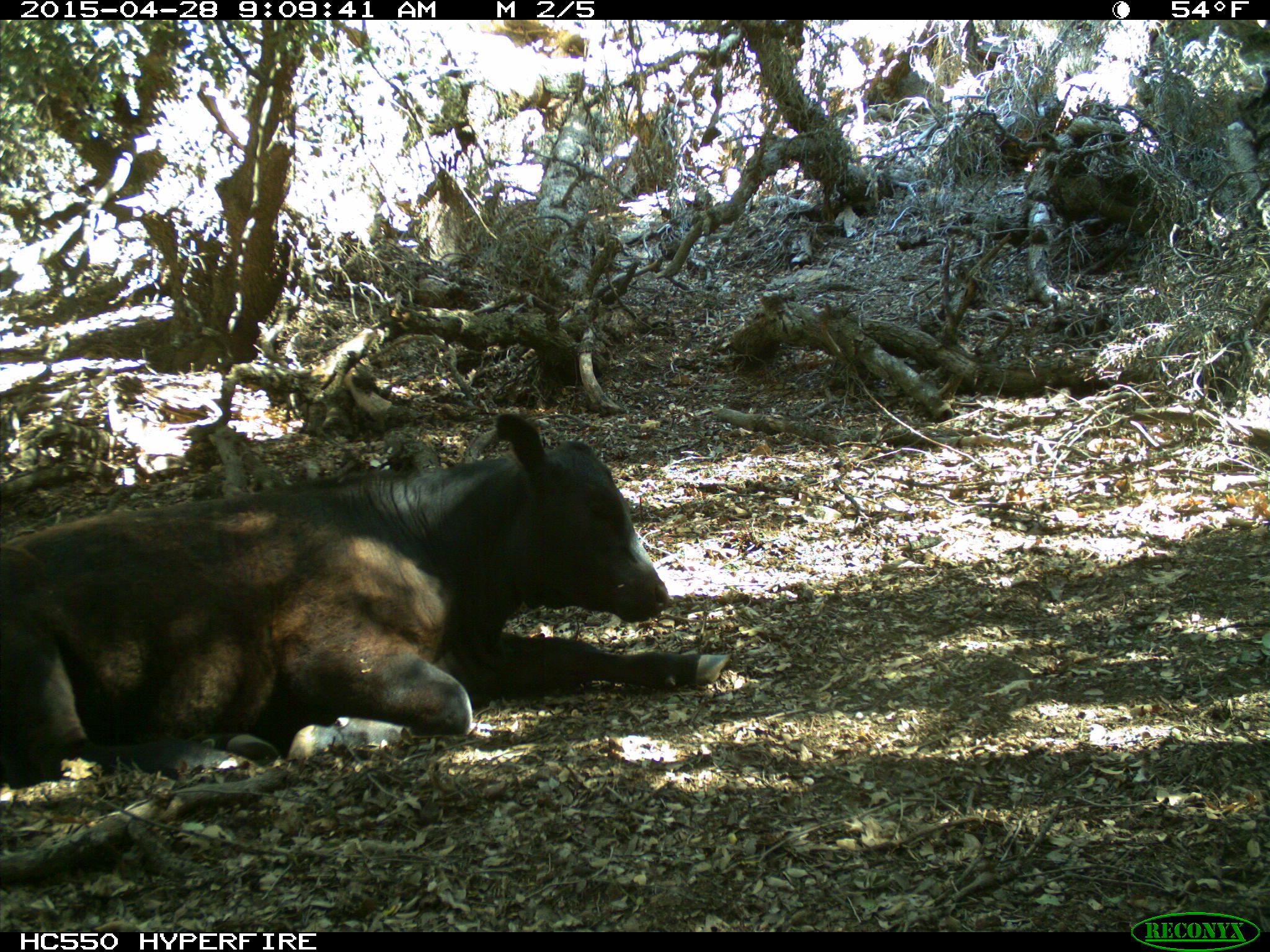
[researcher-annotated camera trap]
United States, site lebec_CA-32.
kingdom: Animalia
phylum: Chordata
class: Mammalia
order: Artiodactyla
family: Bovidae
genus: Bos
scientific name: Bos taurus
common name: domestic cow